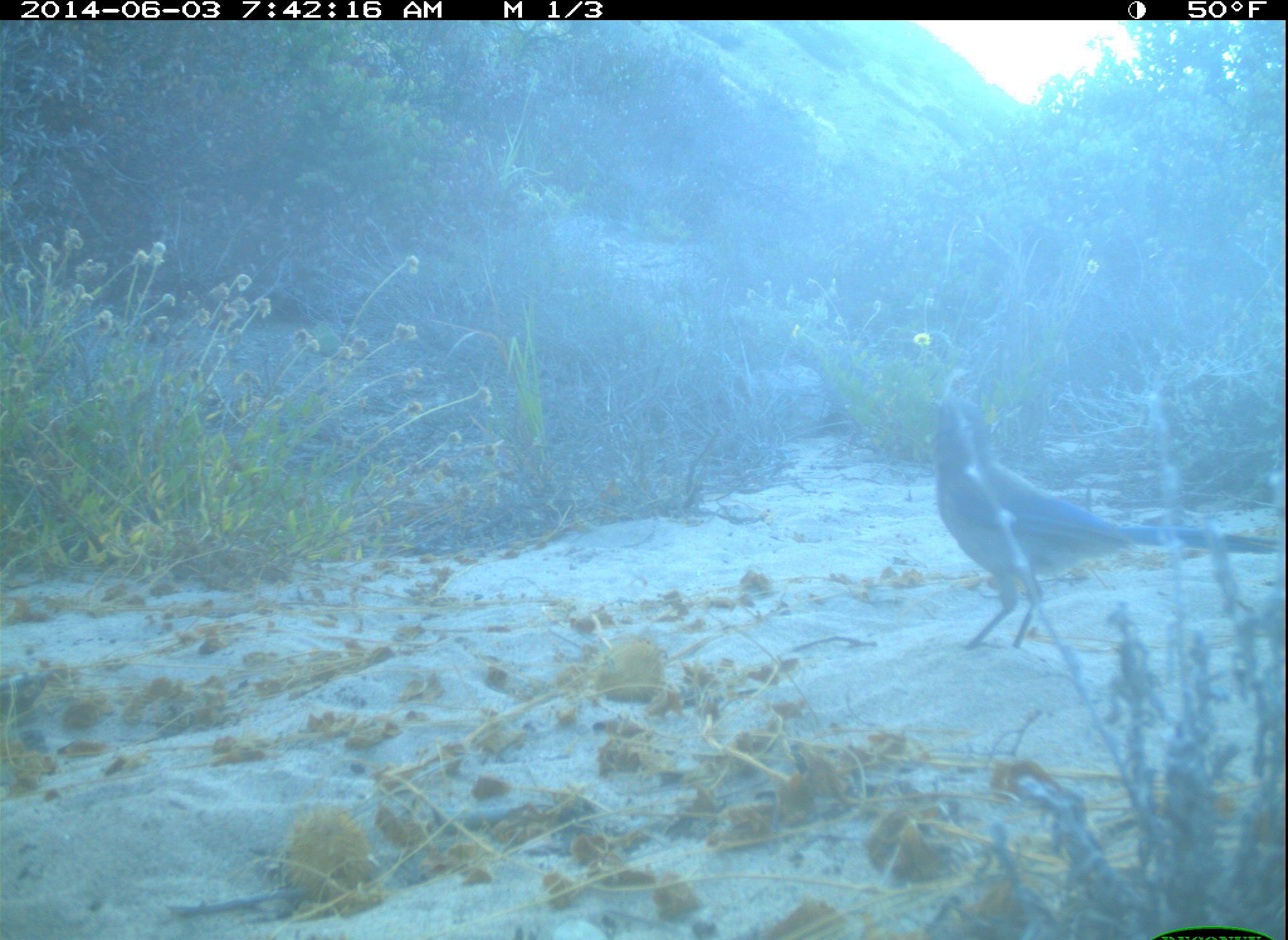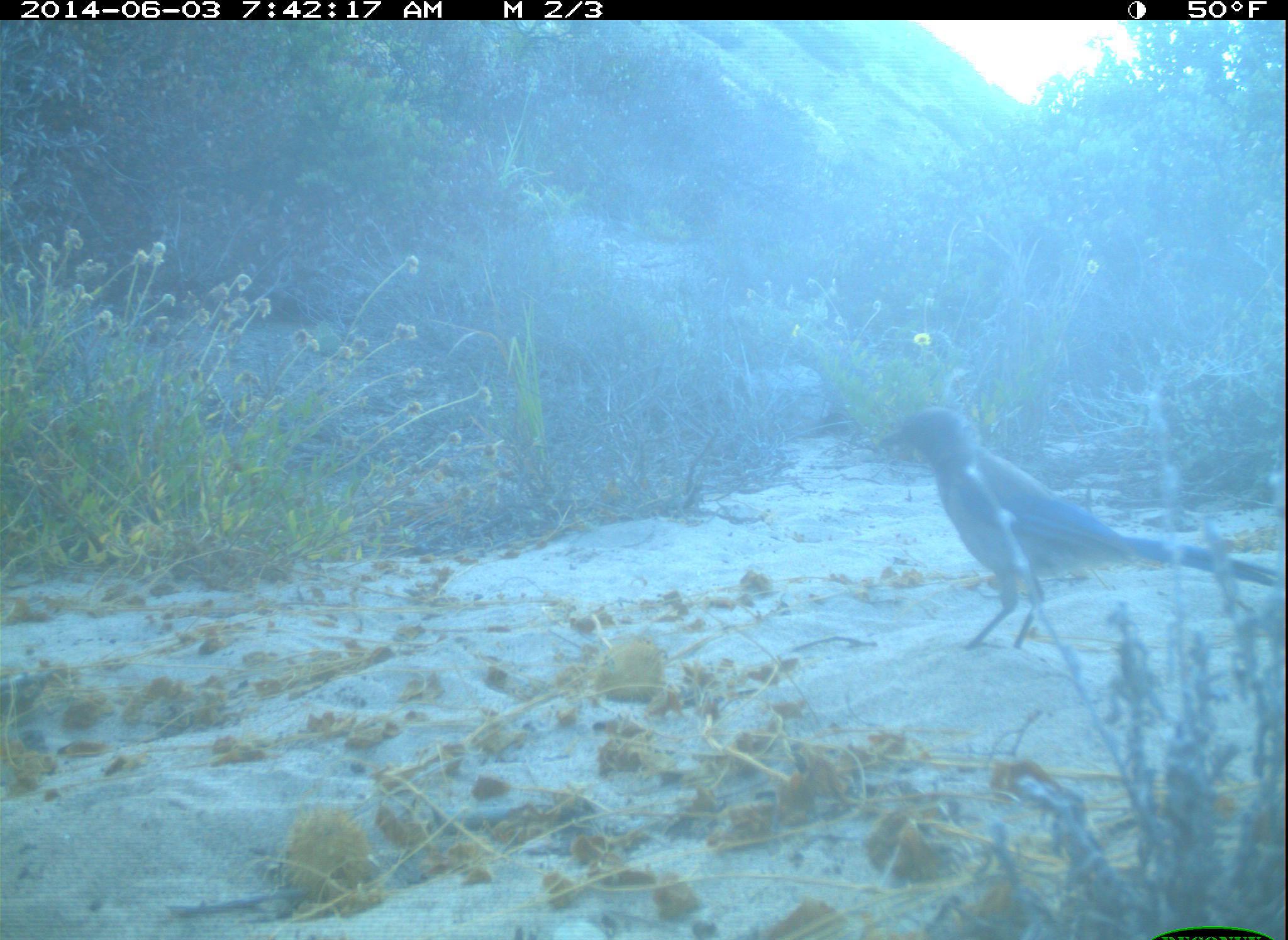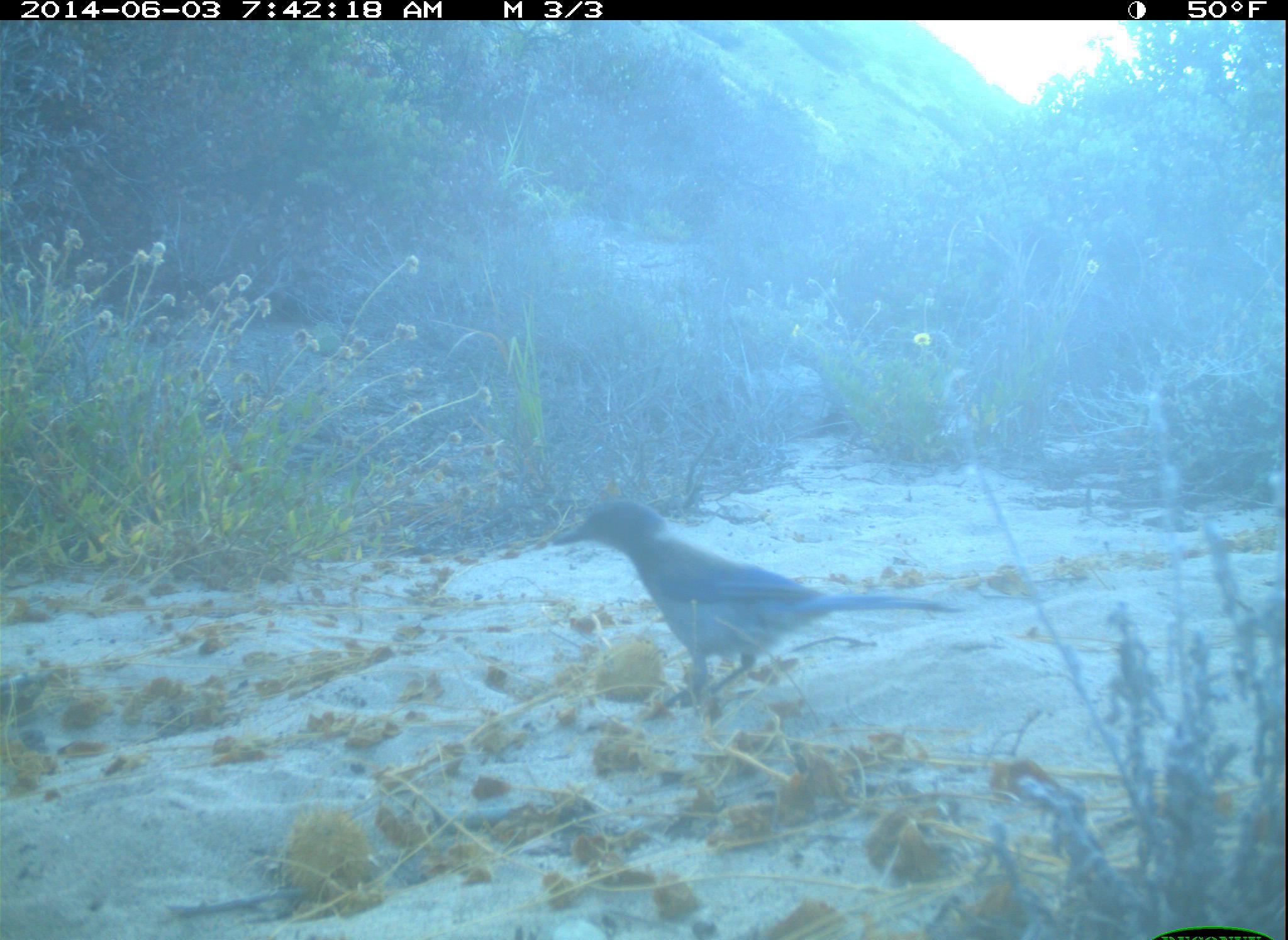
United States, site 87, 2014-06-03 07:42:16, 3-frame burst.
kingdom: Animalia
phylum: Chordata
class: Aves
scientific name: Aves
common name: bird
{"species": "bird (Aves)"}